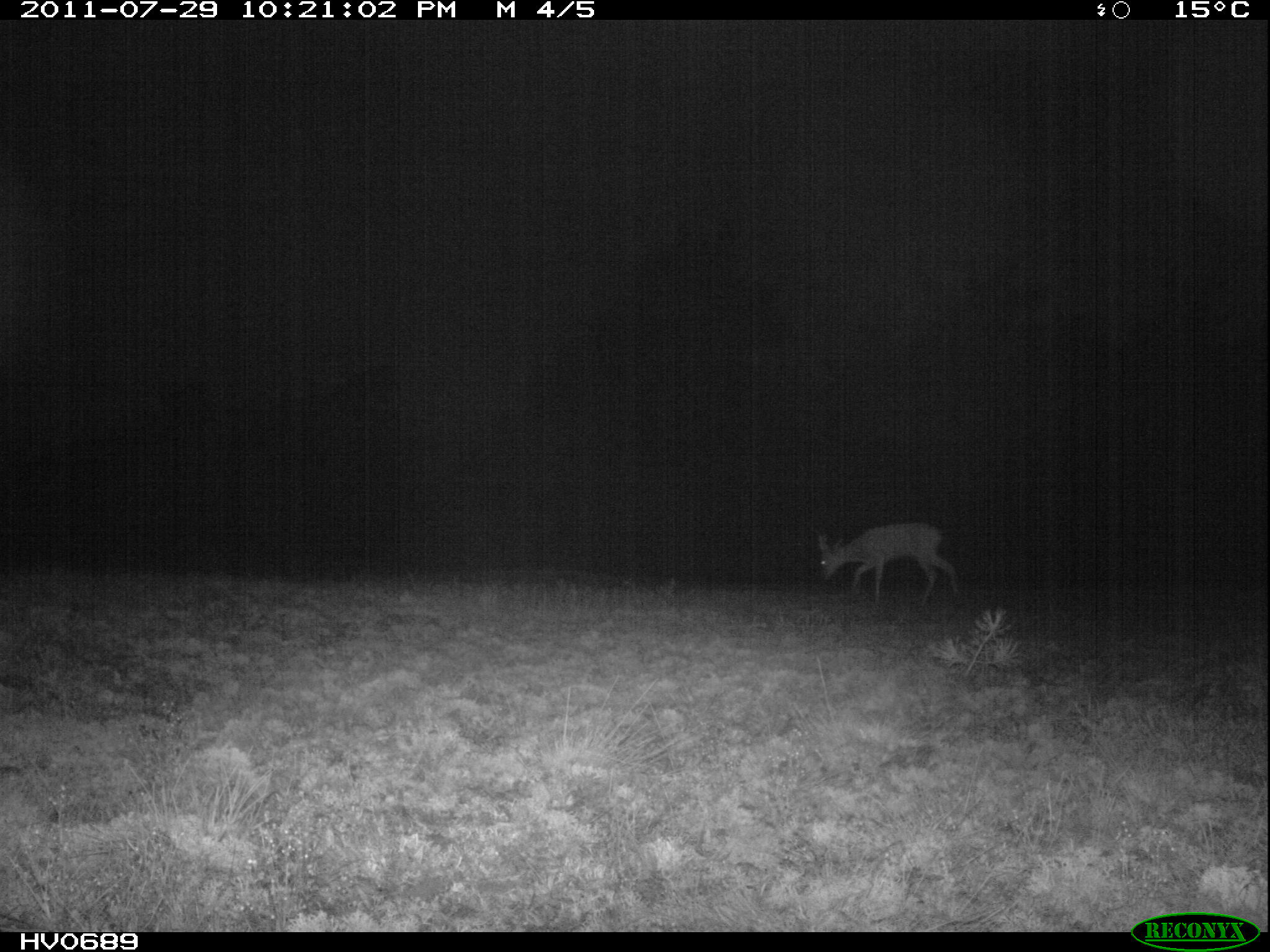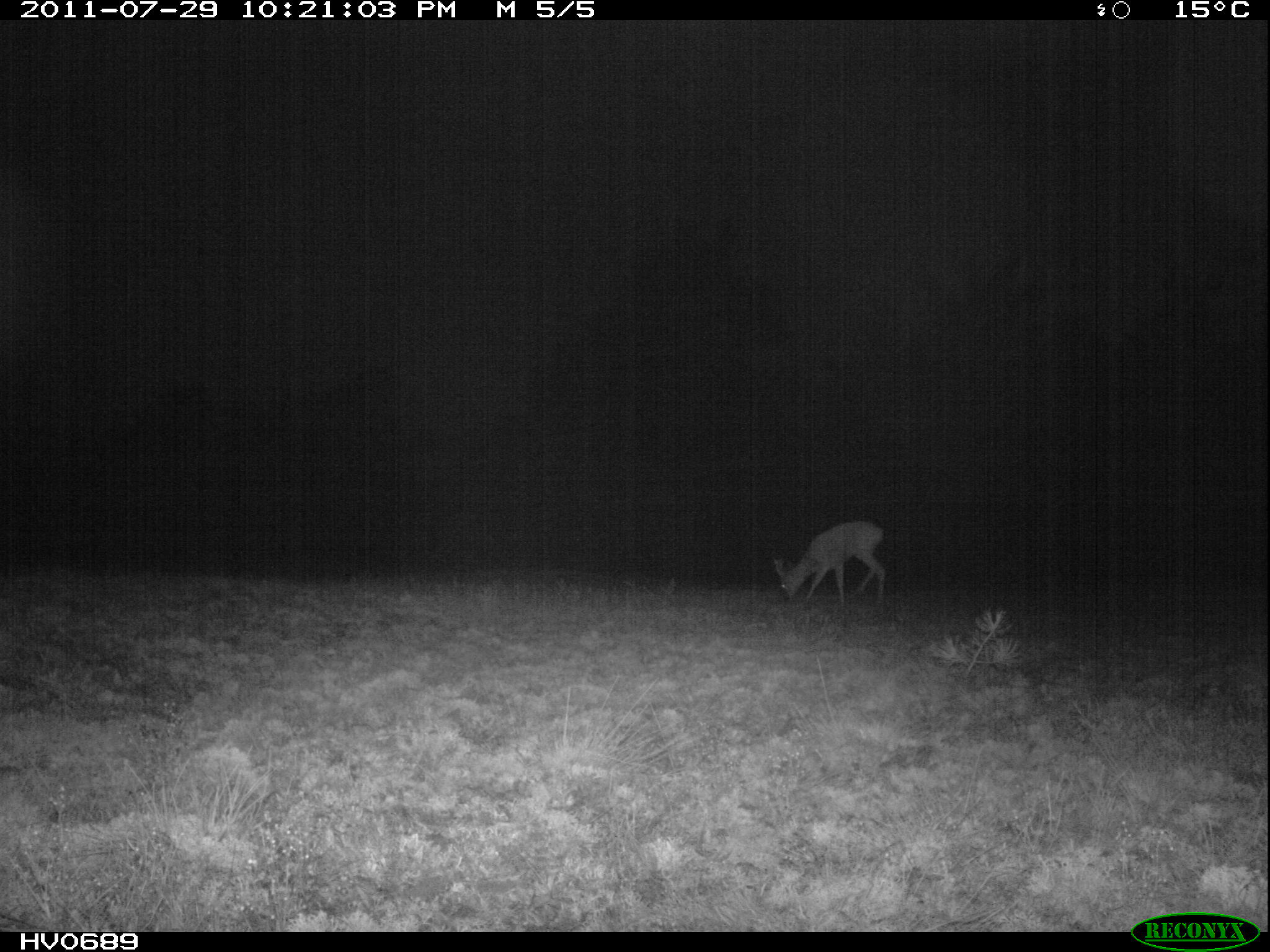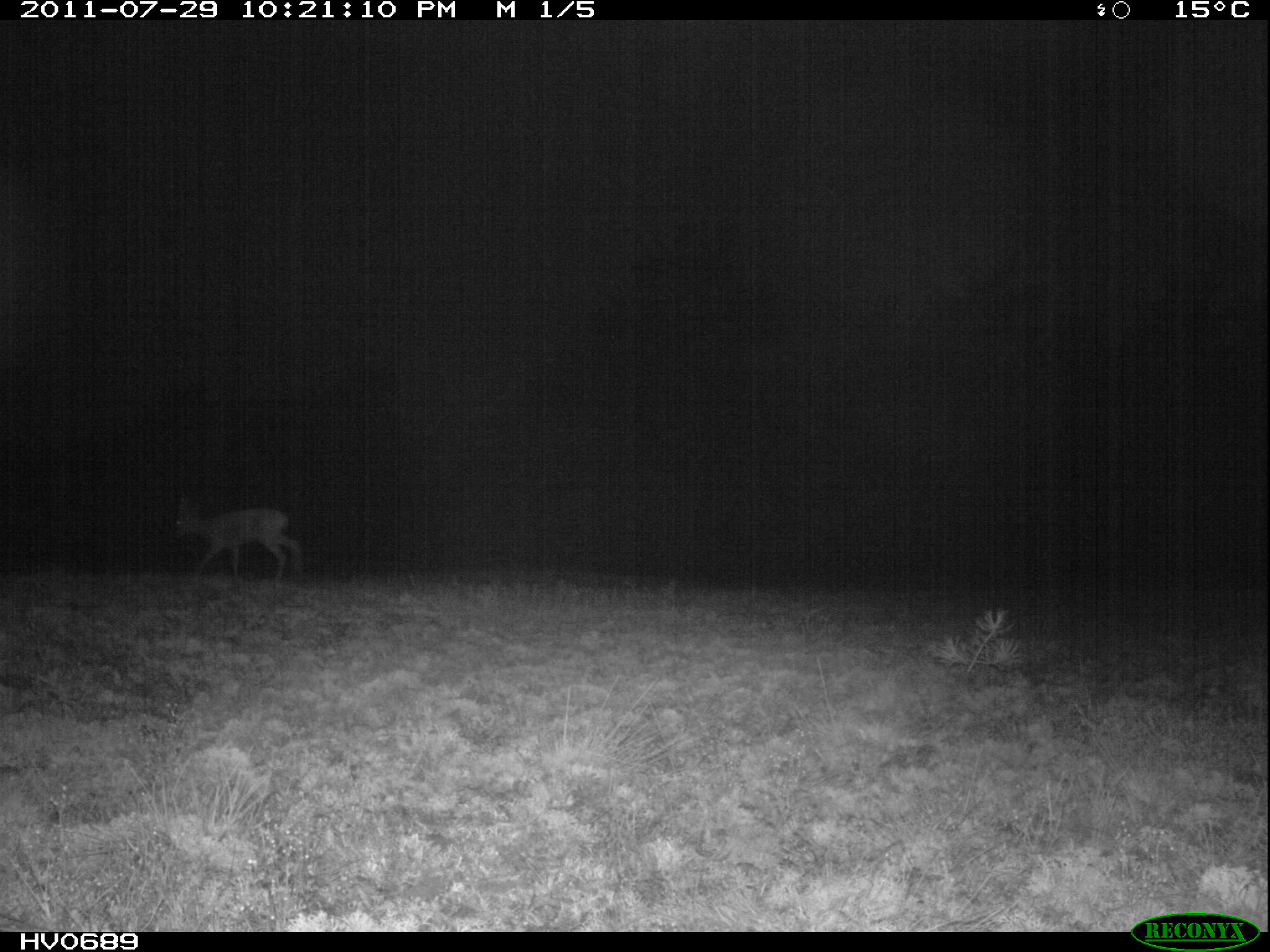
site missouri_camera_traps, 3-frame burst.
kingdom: Animalia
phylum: Chordata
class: Mammalia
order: Artiodactyla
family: Cervidae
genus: Capreolus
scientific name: Capreolus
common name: roe deer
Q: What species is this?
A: Roe deer (Capreolus).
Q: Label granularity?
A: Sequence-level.